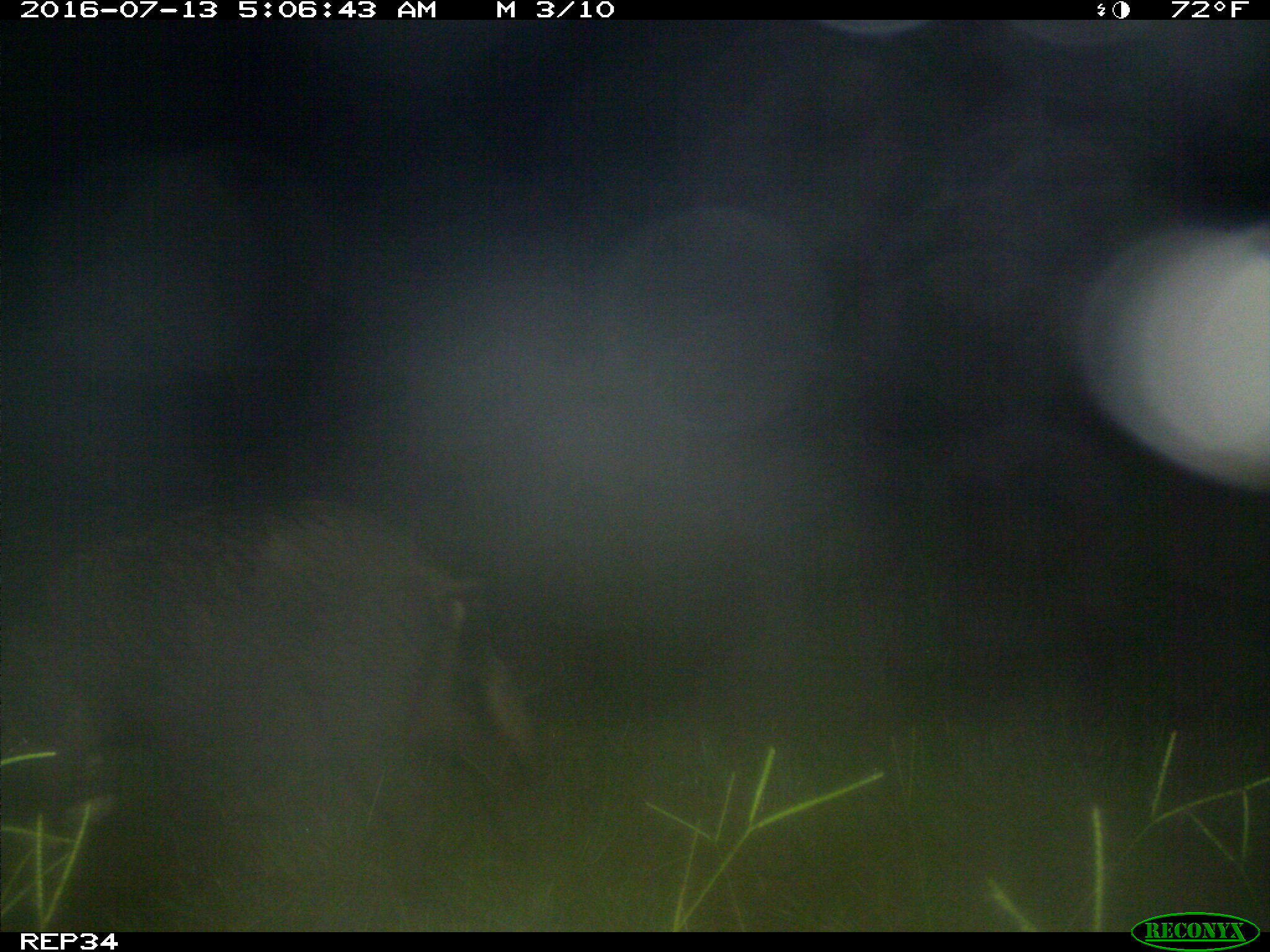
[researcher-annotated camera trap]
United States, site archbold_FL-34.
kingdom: Animalia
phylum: Chordata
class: Mammalia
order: Artiodactyla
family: Suidae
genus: Sus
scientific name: Sus scrofa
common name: wild boar